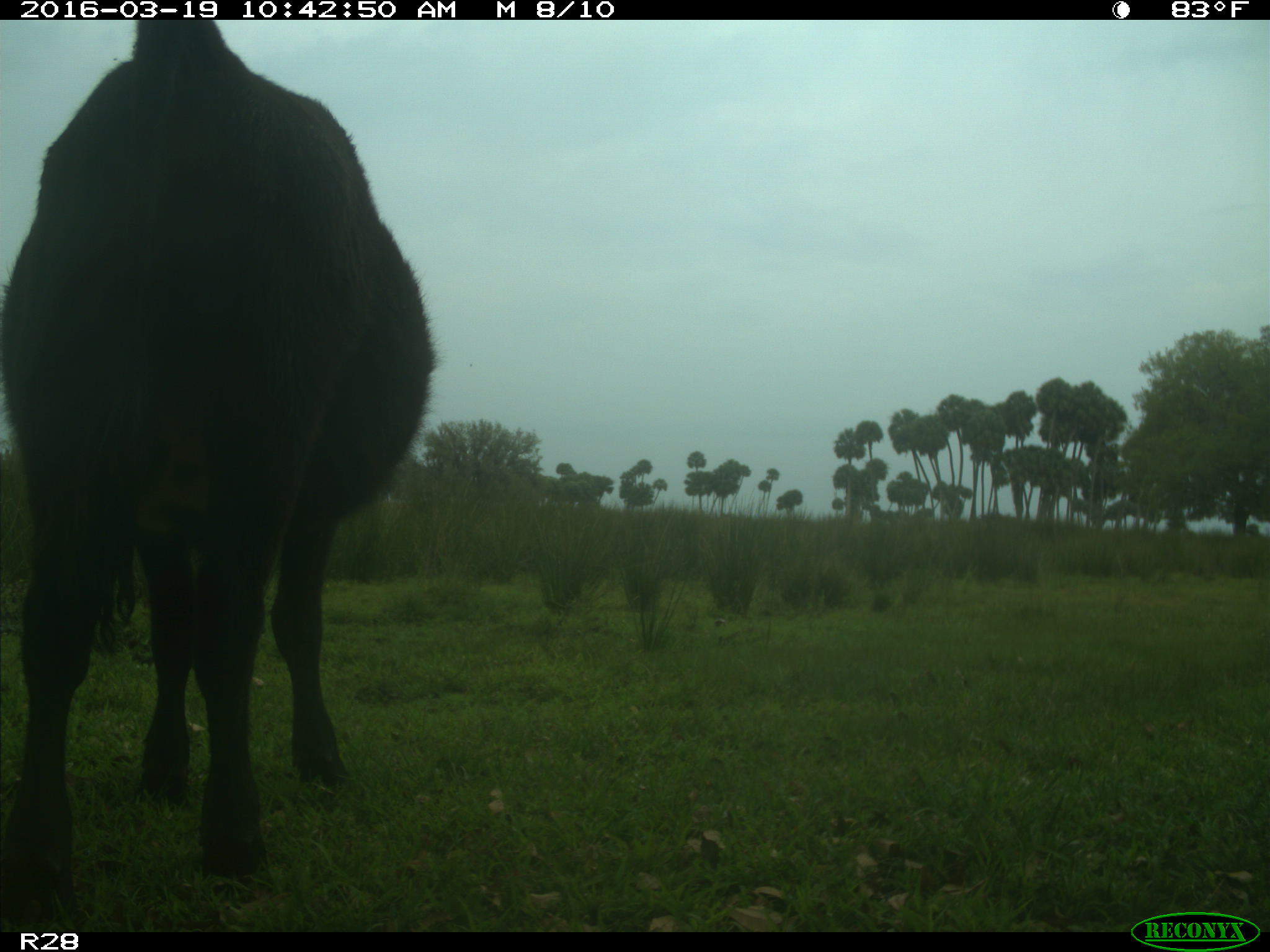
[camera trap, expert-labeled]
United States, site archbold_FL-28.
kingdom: Animalia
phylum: Chordata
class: Mammalia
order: Artiodactyla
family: Bovidae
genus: Bos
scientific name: Bos taurus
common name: domestic cow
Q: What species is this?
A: Bos taurus (domestic cow).